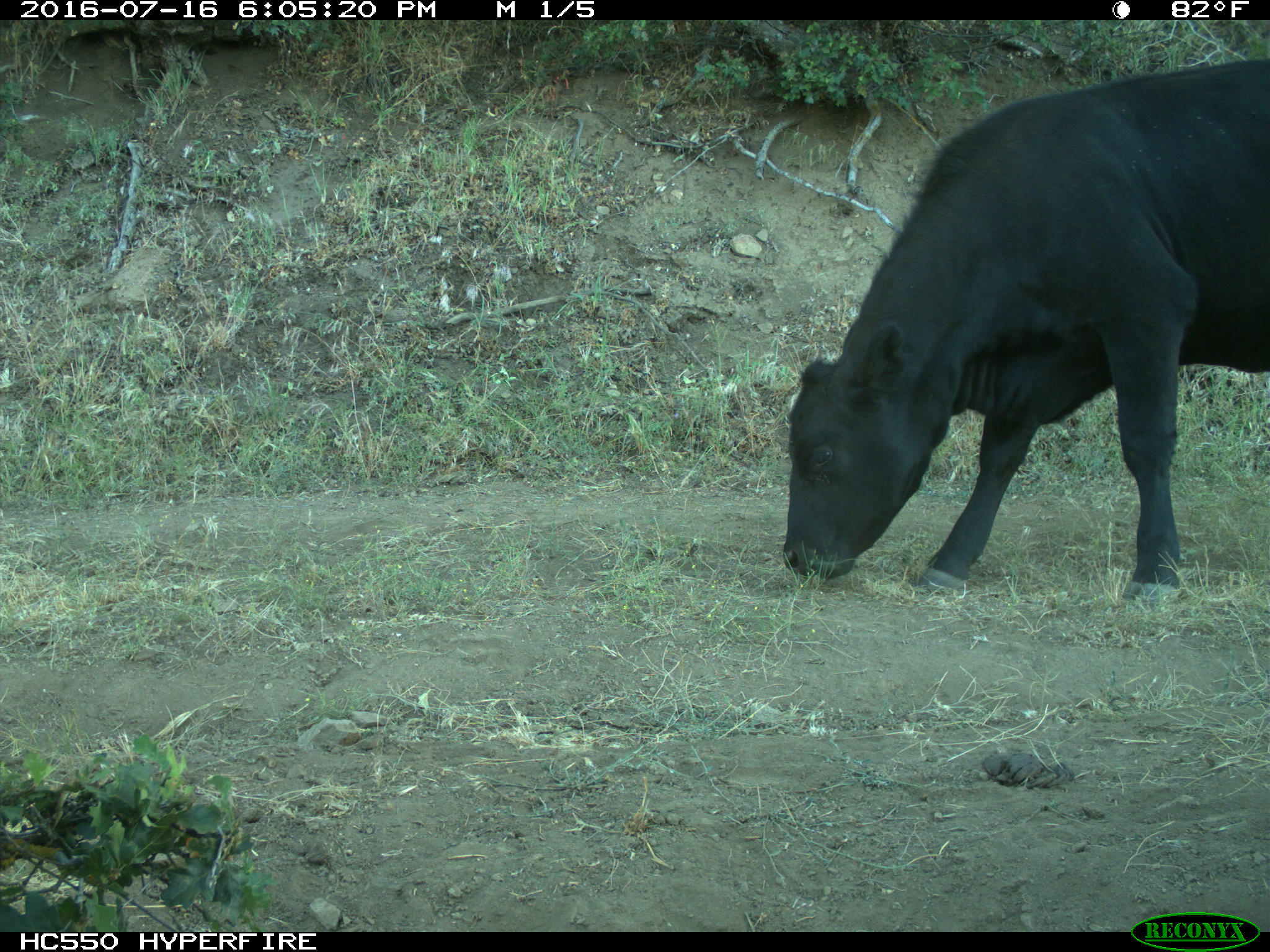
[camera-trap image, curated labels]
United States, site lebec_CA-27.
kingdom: Animalia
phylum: Chordata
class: Mammalia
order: Artiodactyla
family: Bovidae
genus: Bos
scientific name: Bos taurus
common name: domestic cow